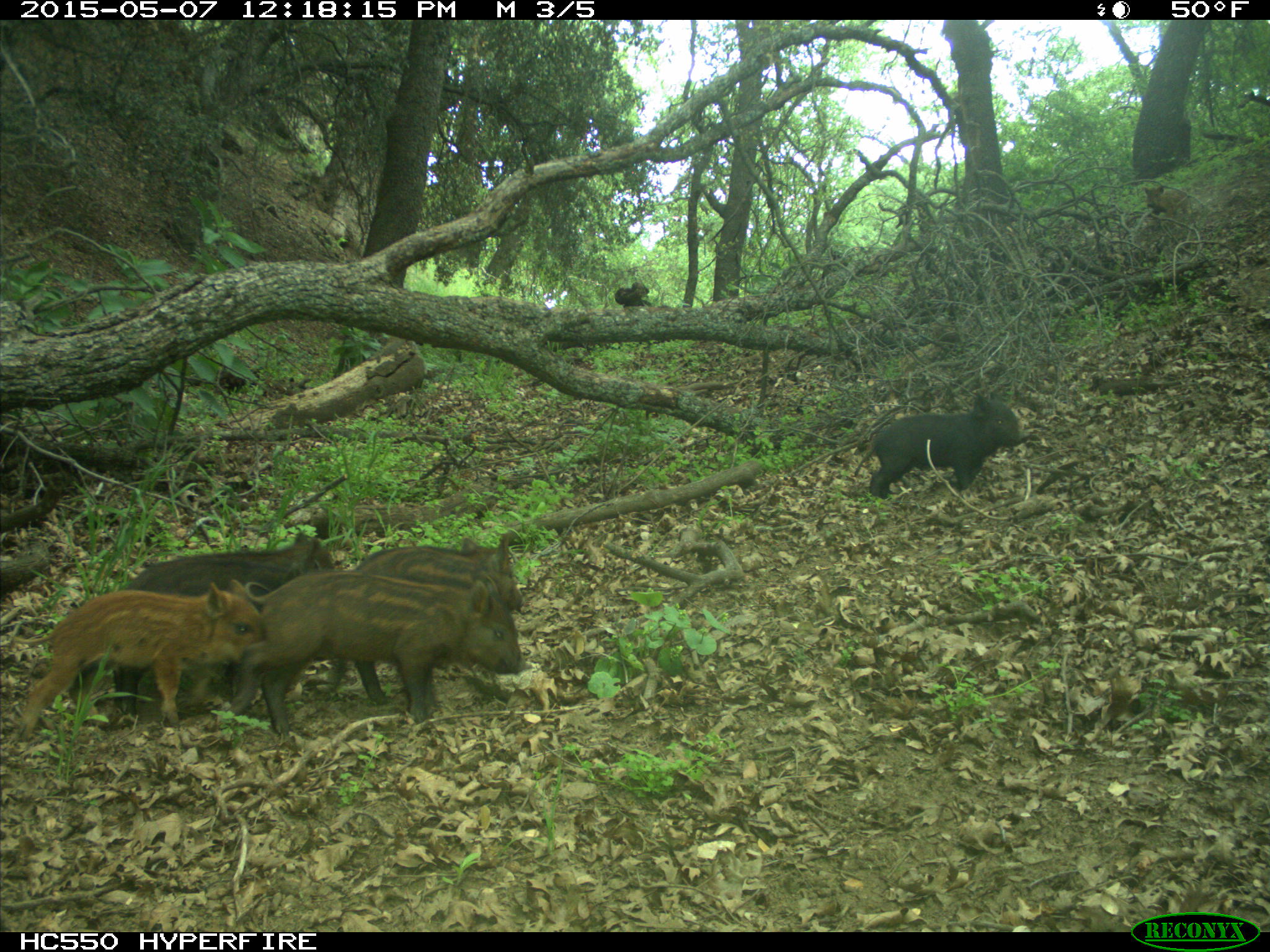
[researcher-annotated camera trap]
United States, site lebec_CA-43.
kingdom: Animalia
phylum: Chordata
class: Mammalia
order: Artiodactyla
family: Suidae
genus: Sus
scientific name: Sus scrofa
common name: wild boar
Sus scrofa (wild boar).